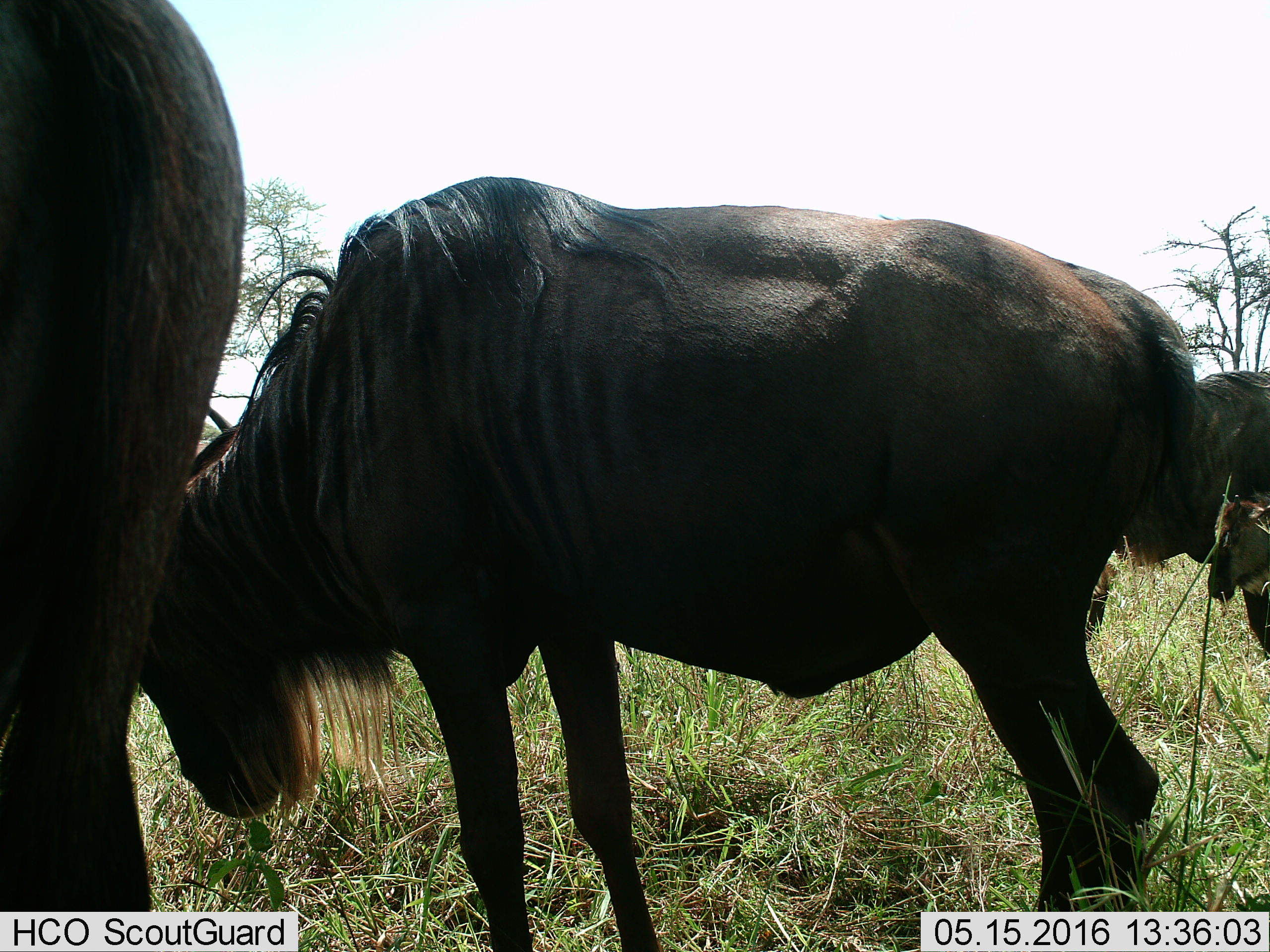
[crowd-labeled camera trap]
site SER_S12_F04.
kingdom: Animalia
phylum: Chordata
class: Mammalia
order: Artiodactyla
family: Bovidae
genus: Connochaetes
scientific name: Connochaetes taurinus taurinus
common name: blue wildebeest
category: wildebeestblue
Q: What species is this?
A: Wildebeestblue (blue wildebeest) (Connochaetes taurinus taurinus).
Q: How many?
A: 4.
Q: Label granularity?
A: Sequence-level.